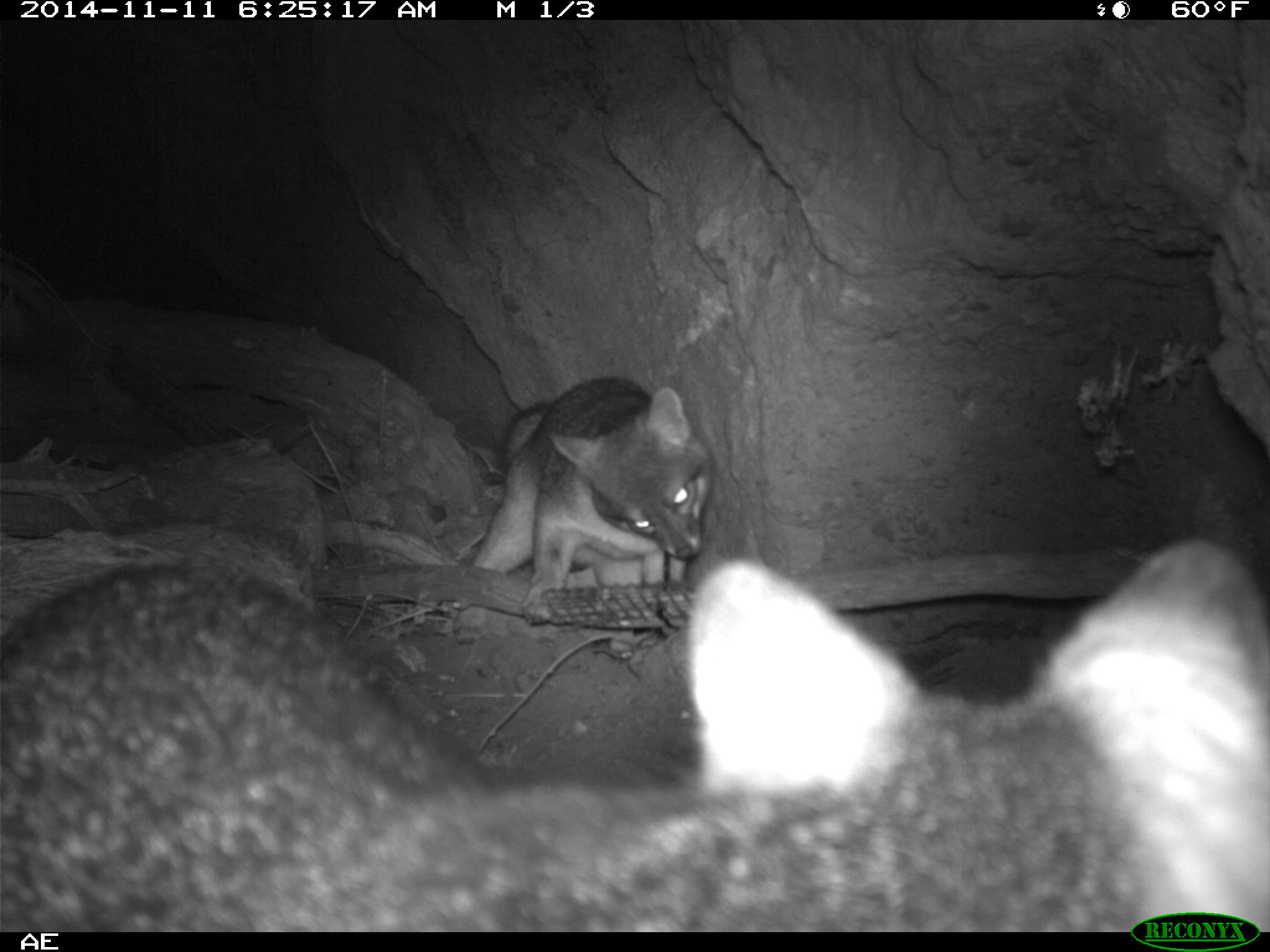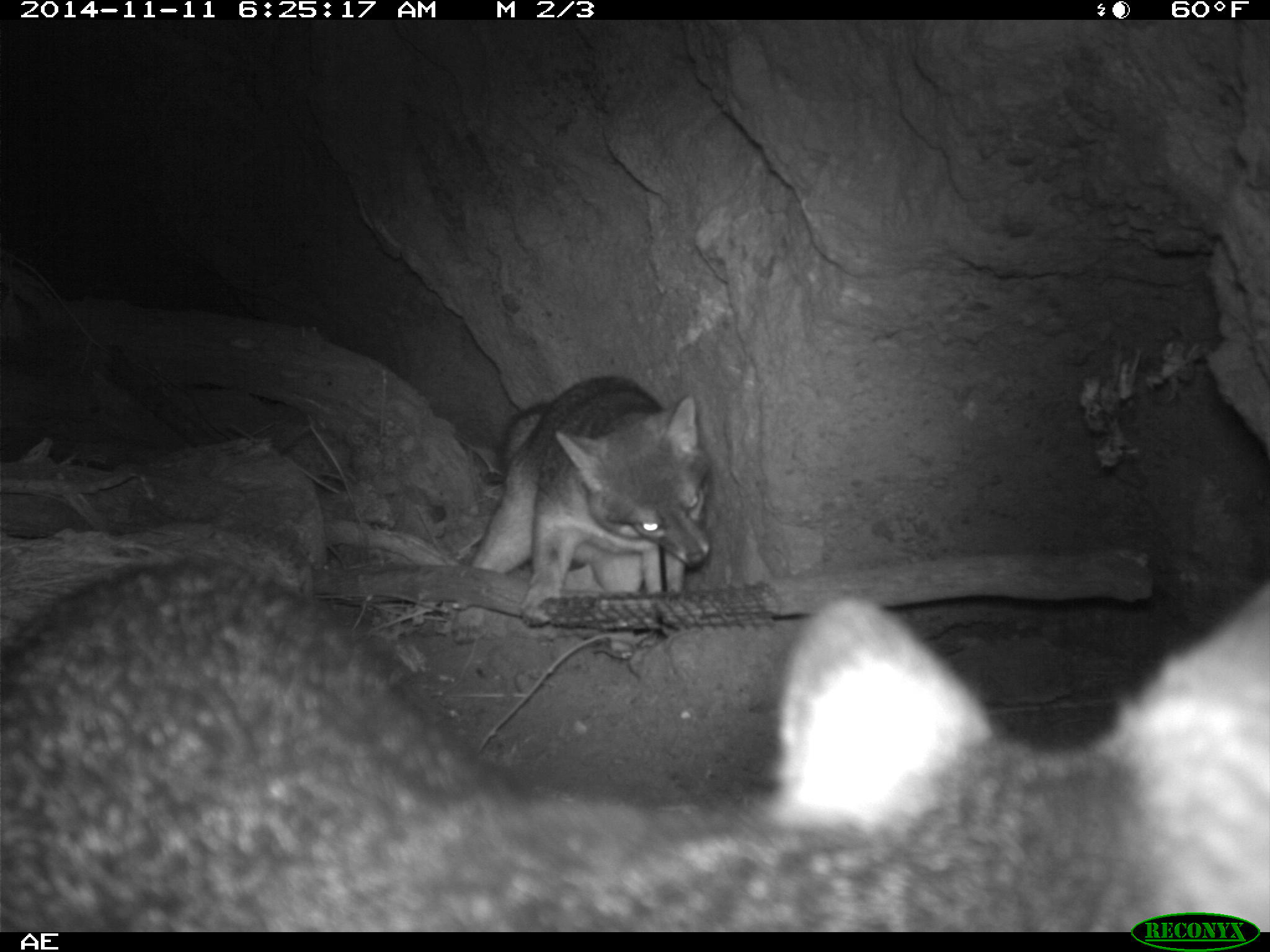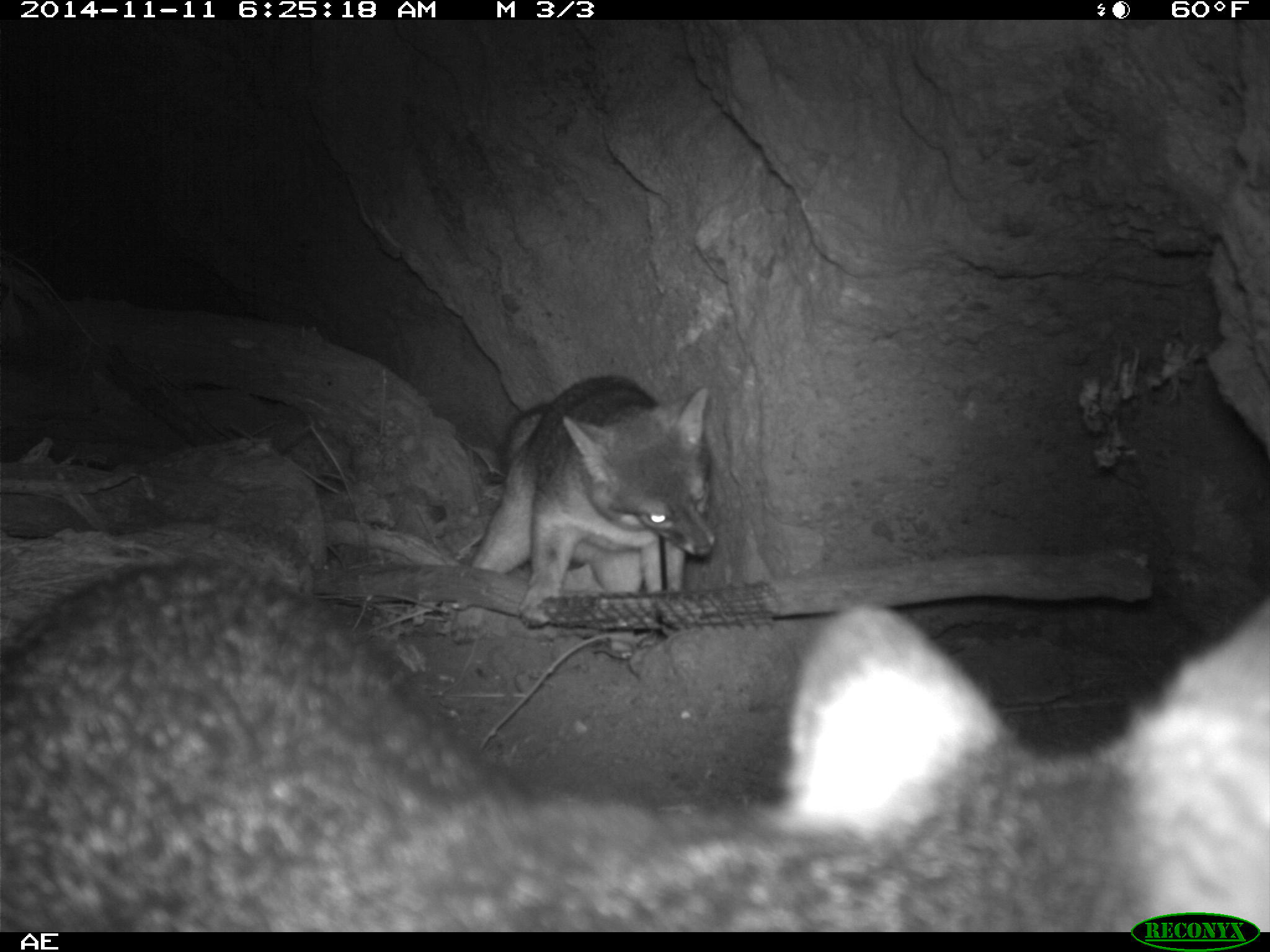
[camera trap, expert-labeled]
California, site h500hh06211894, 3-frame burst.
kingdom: Animalia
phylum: Chordata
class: Mammalia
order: Carnivora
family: Canidae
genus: Urocyon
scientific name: Urocyon littoralis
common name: island fox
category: fox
Fox (island fox) (Urocyon littoralis).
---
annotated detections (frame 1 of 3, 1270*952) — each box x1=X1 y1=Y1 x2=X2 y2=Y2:
fox: x1=0 y1=536 x2=1269 y2=932; x1=452 y1=376 x2=711 y2=646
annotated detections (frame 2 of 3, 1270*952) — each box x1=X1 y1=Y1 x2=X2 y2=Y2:
fox: x1=0 y1=556 x2=1269 y2=929; x1=470 y1=374 x2=713 y2=627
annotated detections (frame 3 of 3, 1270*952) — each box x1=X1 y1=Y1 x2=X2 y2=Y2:
fox: x1=0 y1=555 x2=1269 y2=929; x1=470 y1=374 x2=715 y2=628